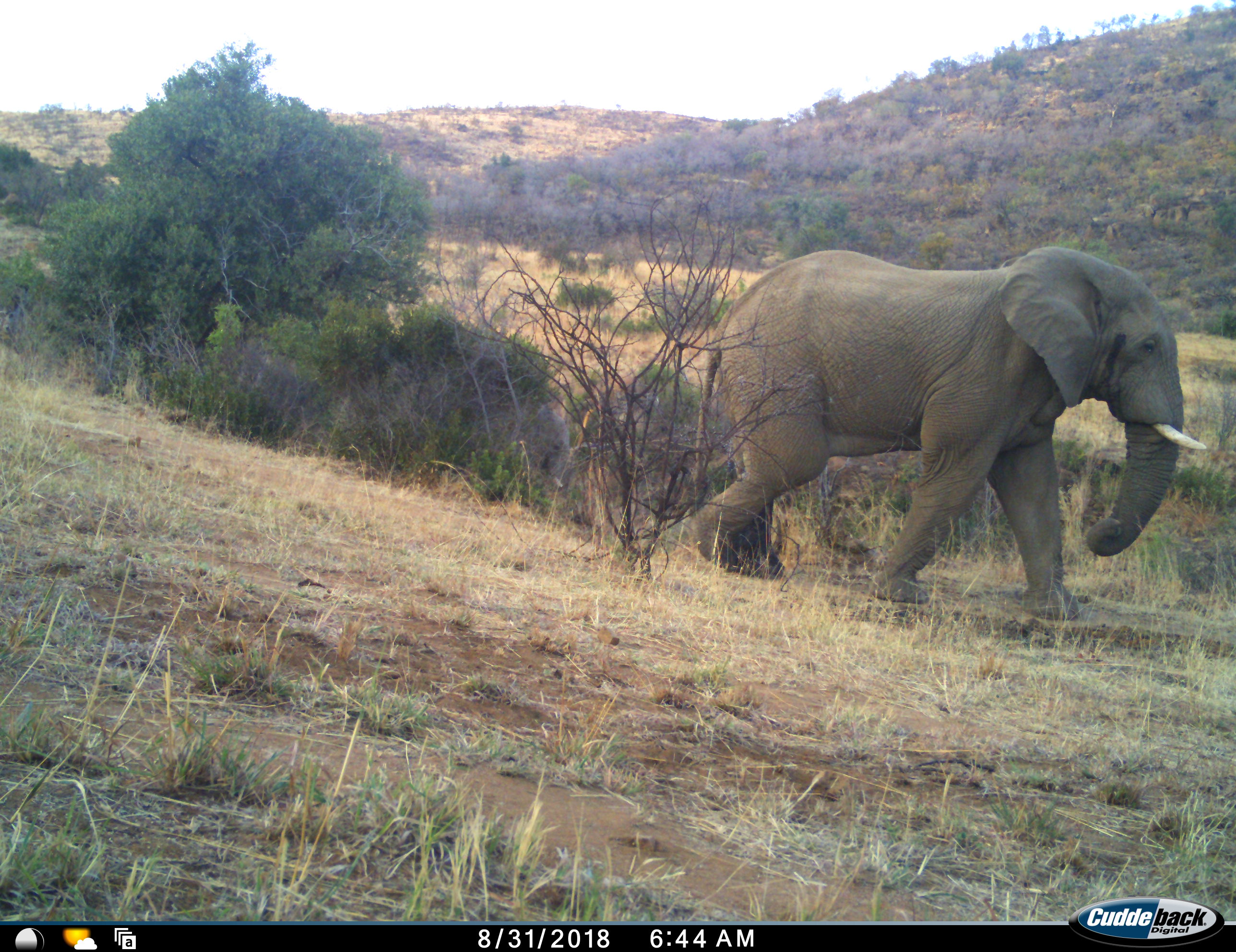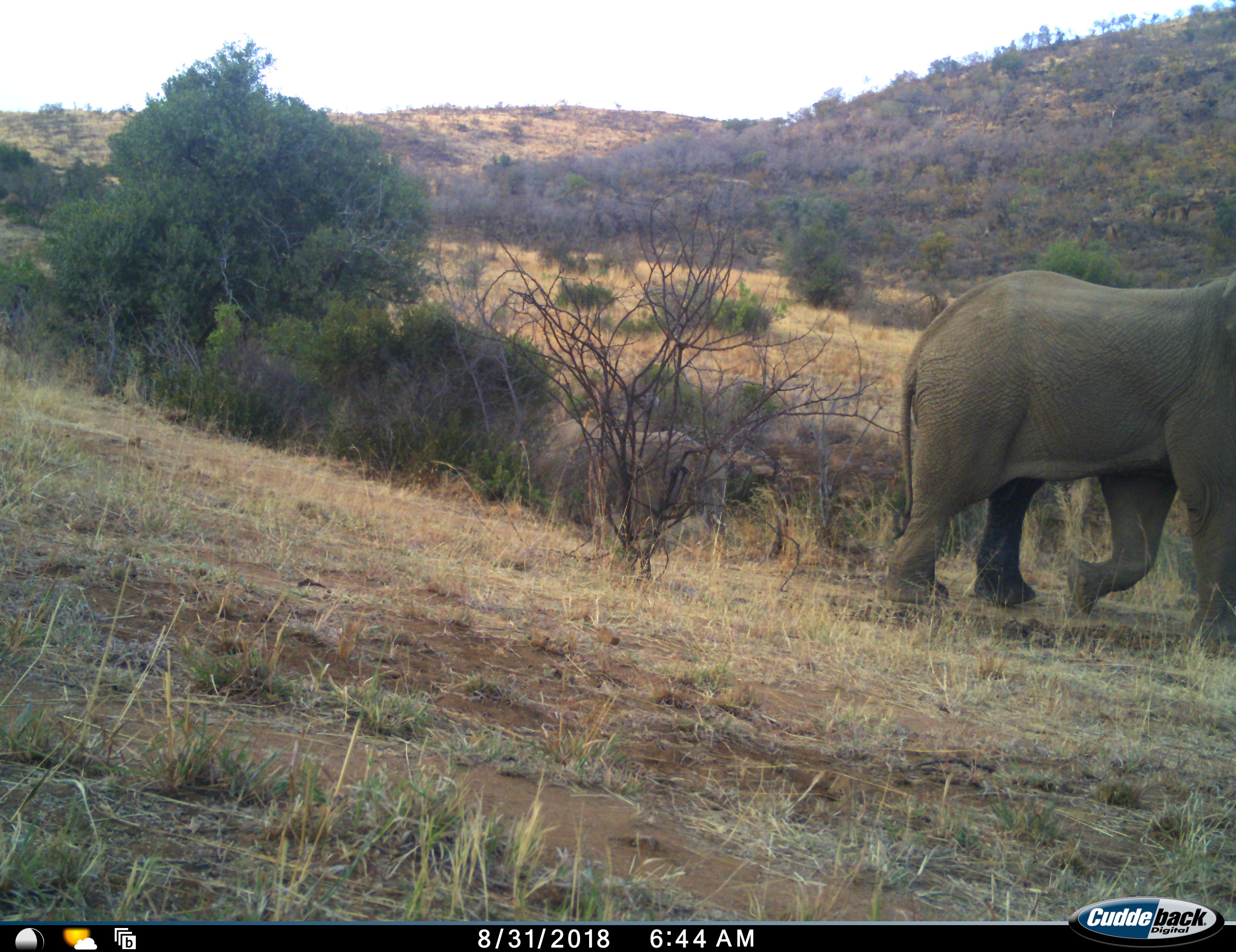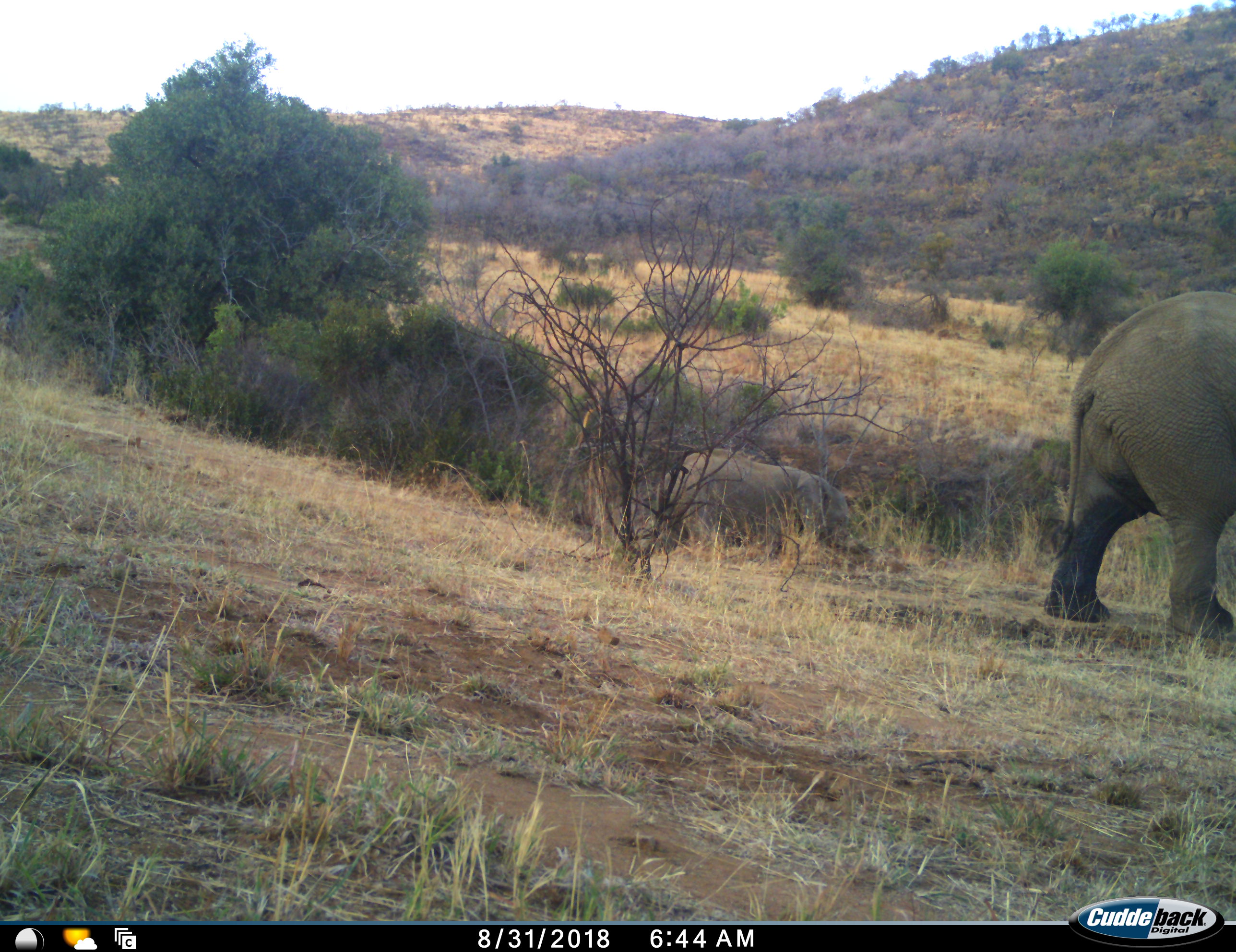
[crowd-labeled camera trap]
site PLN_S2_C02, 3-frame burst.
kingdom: Animalia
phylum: Chordata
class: Mammalia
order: Proboscidea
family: Elephantidae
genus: Loxodonta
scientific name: Loxodonta africana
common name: african bush elephant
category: elephant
Elephant (african bush elephant) (Loxodonta africana), count 2. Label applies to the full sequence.